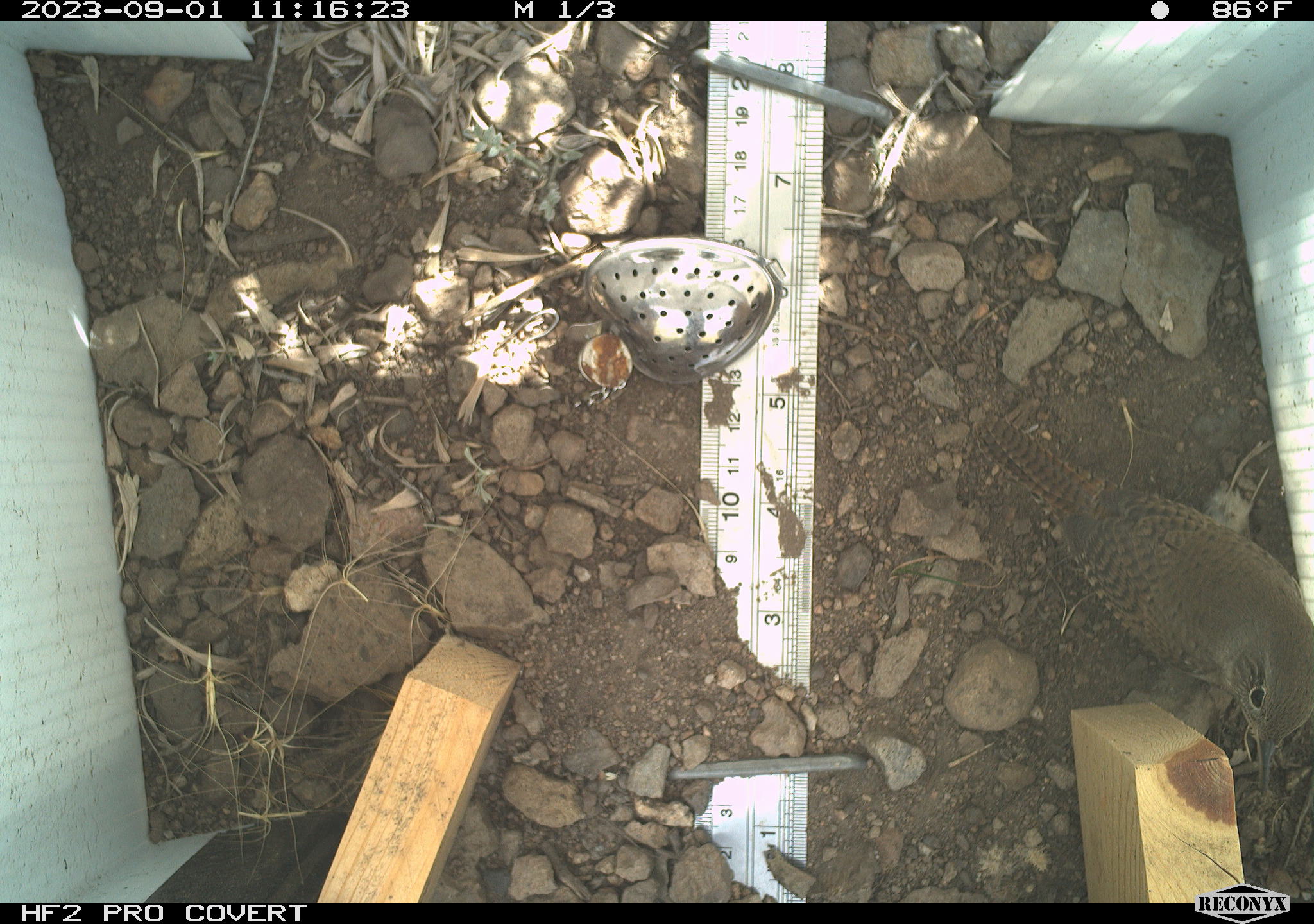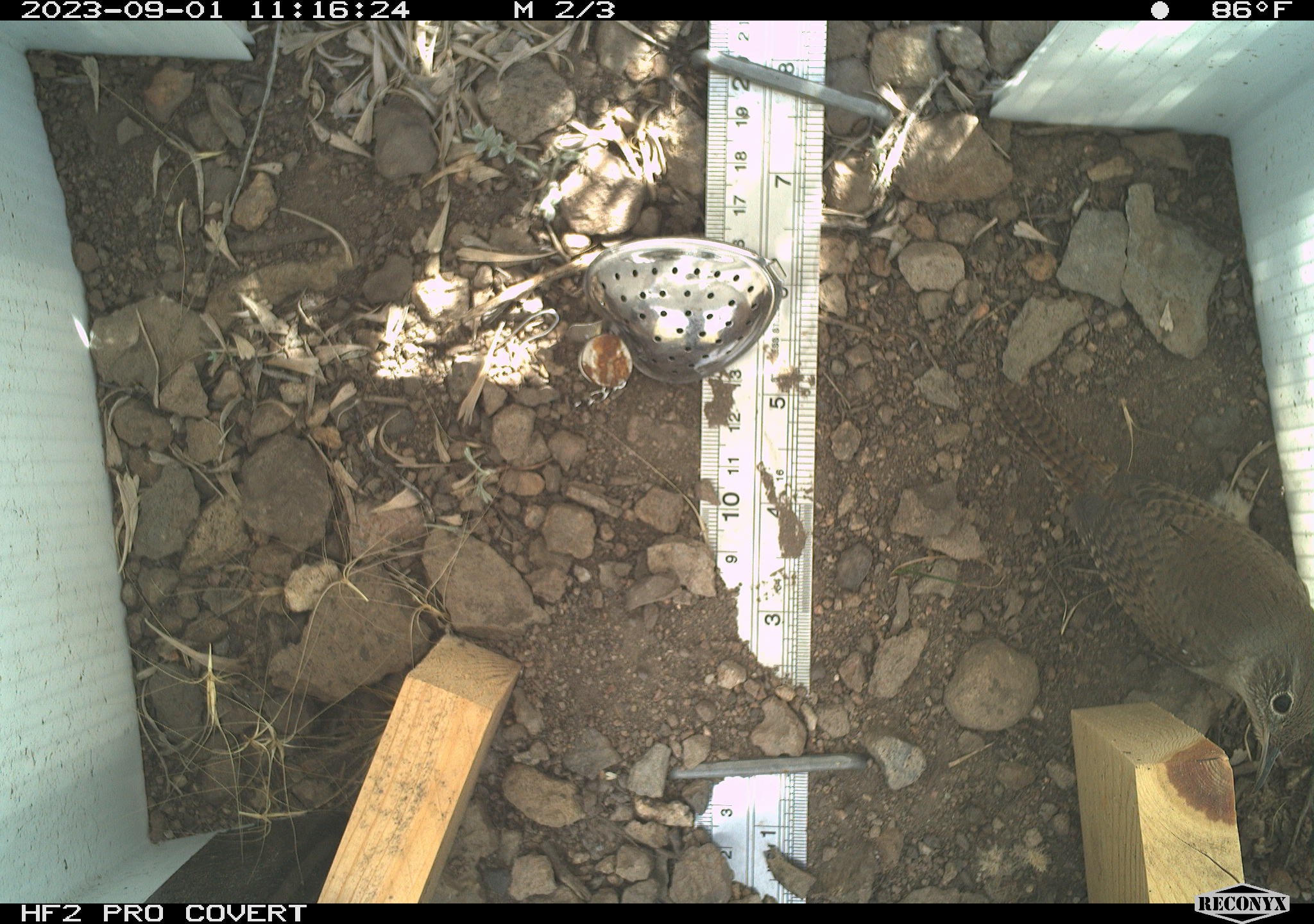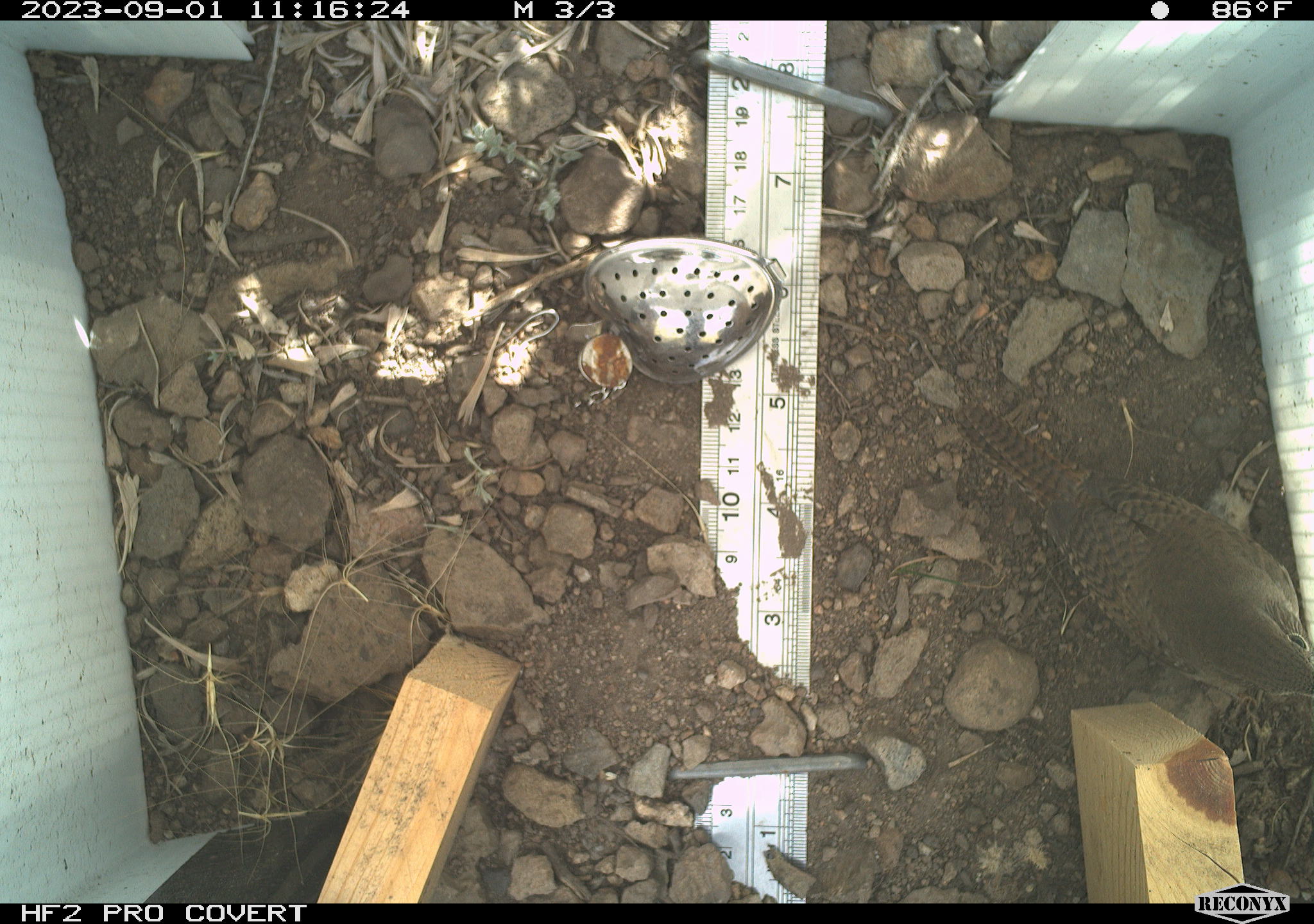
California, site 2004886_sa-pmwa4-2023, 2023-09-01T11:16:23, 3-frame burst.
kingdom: Animalia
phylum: Chordata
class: Aves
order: Passeriformes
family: Troglodytidae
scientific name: Troglodytidae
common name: wren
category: troglodytidae family